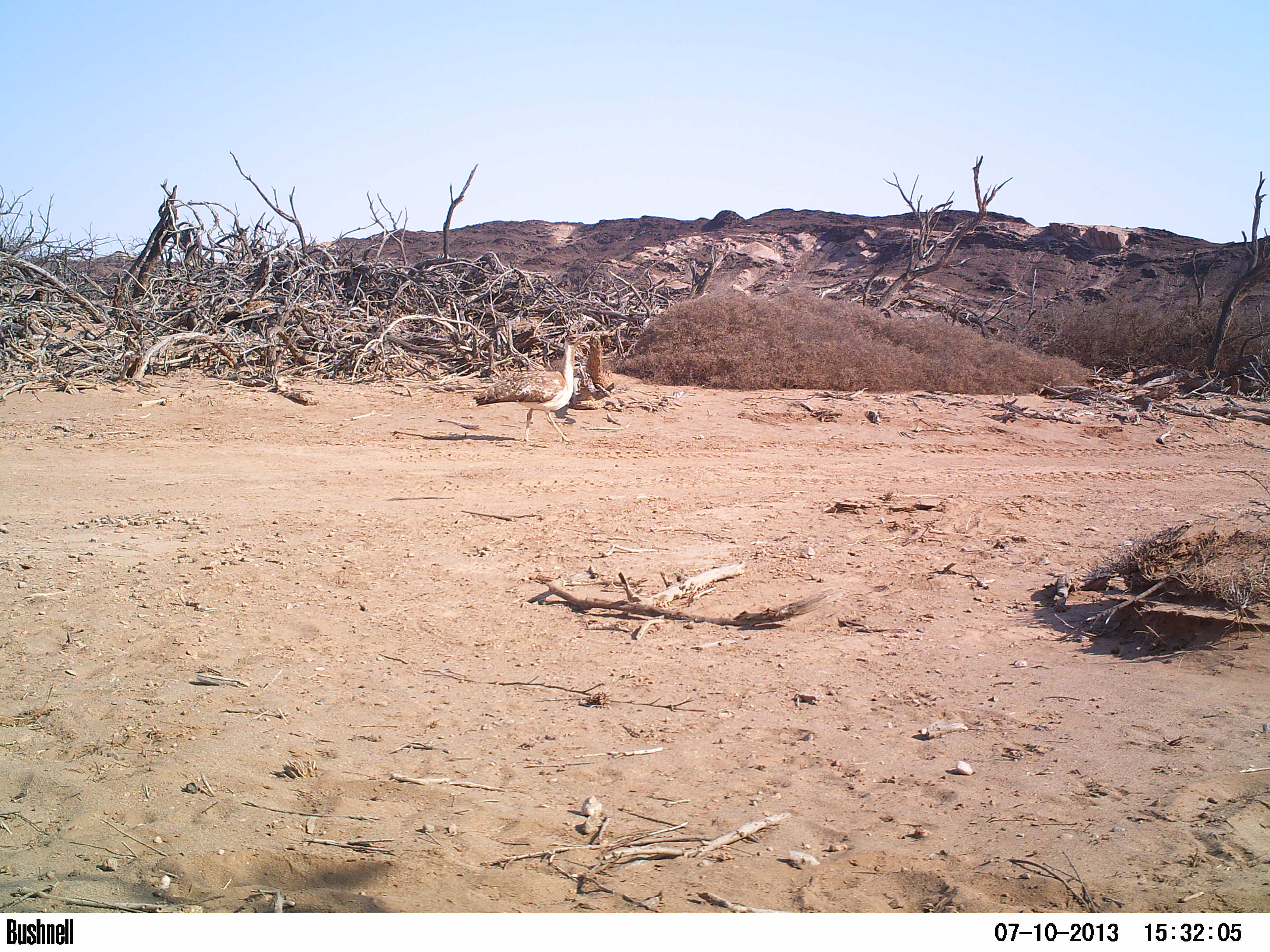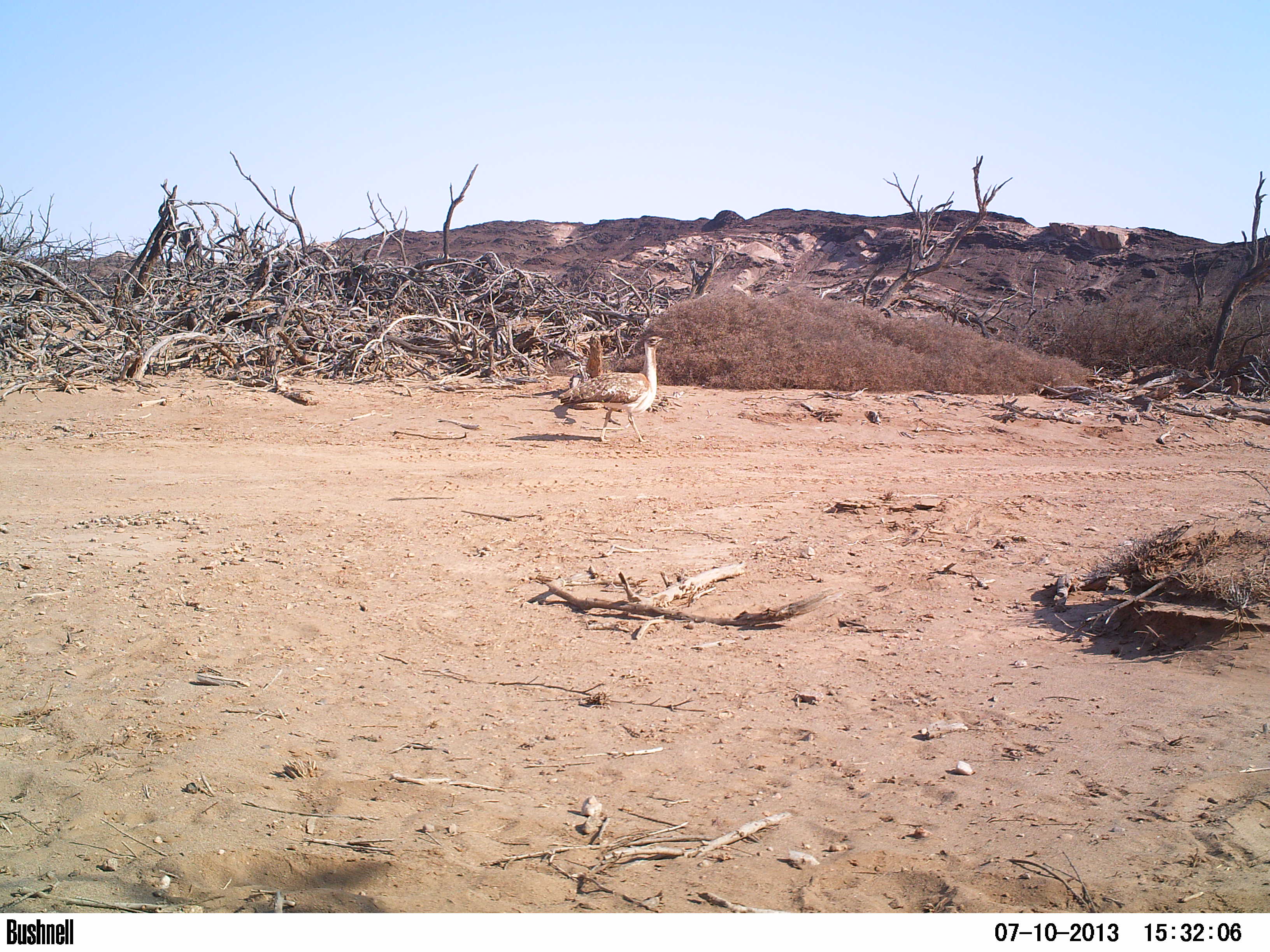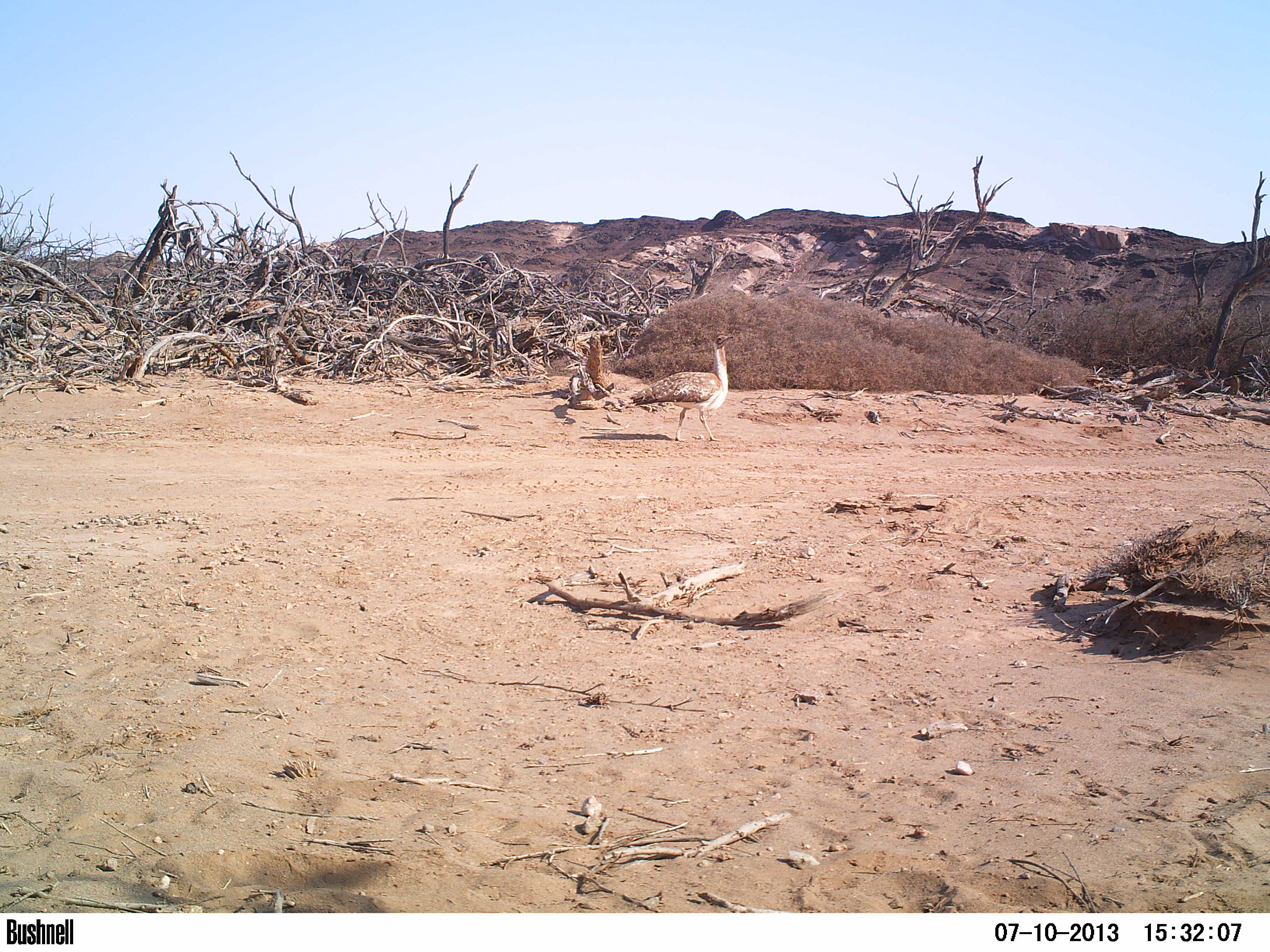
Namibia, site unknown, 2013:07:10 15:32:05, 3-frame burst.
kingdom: Animalia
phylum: Chordata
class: Aves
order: Otidiformes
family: Otididae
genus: Neotis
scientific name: Neotis ludwigii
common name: ludwig's bustard